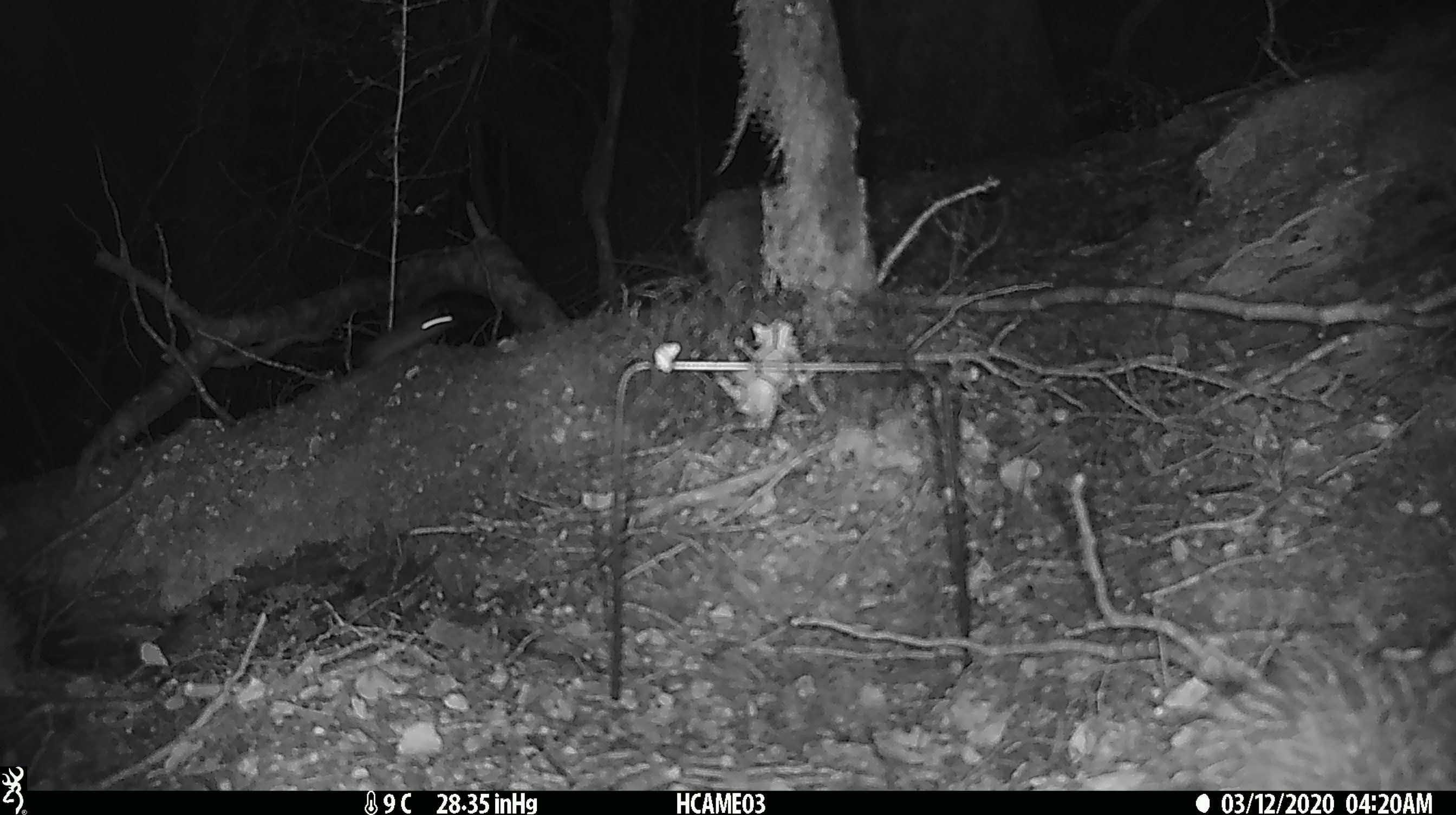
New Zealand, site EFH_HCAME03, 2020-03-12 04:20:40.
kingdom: Animalia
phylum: Chordata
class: Mammalia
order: Rodentia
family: Muridae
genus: Mus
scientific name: Mus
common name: mouse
Mouse (Mus).